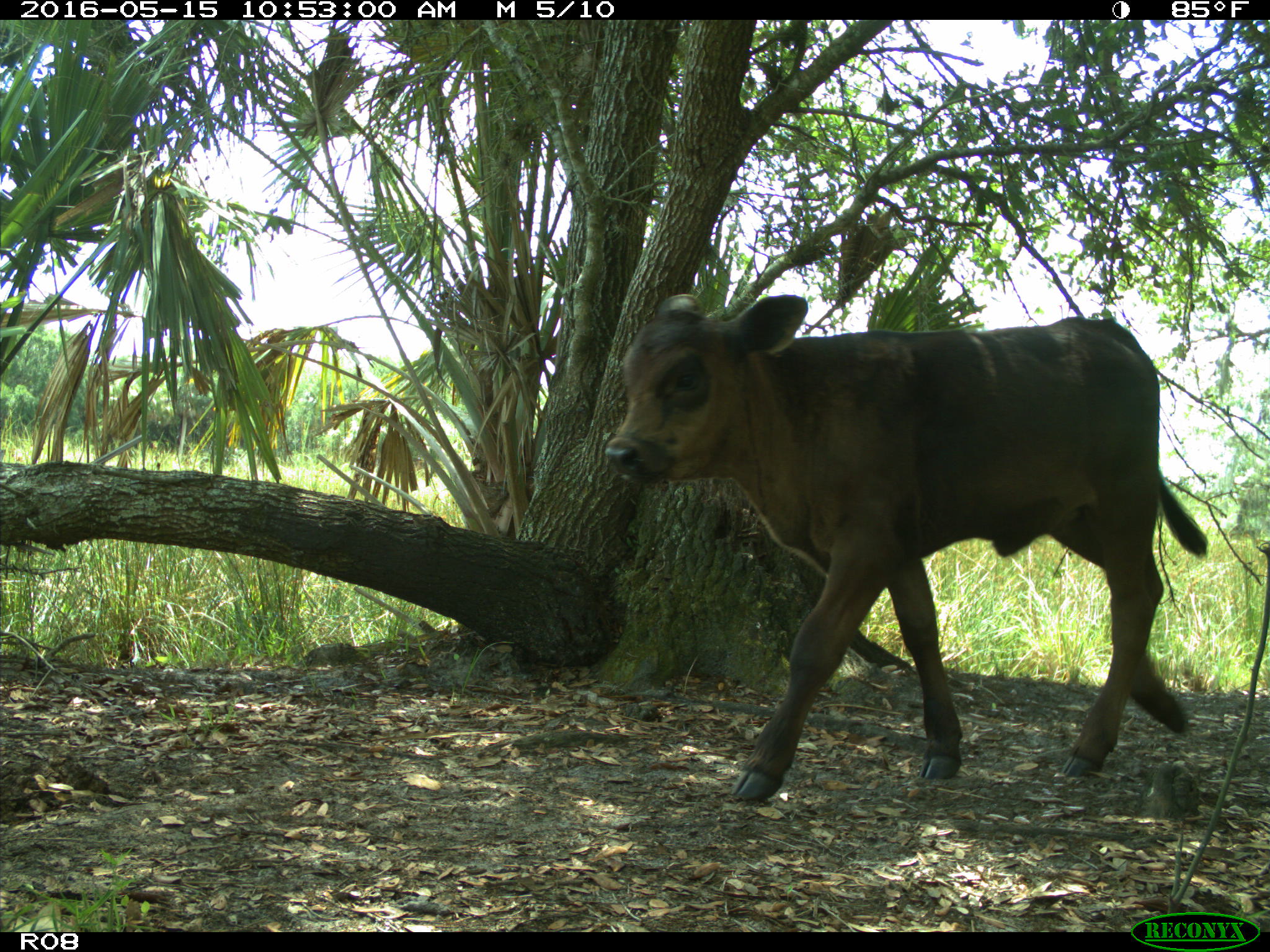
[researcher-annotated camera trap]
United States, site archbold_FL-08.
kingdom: Animalia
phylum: Chordata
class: Mammalia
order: Artiodactyla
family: Bovidae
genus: Bos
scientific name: Bos taurus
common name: domestic cow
Bos taurus (domestic cow).